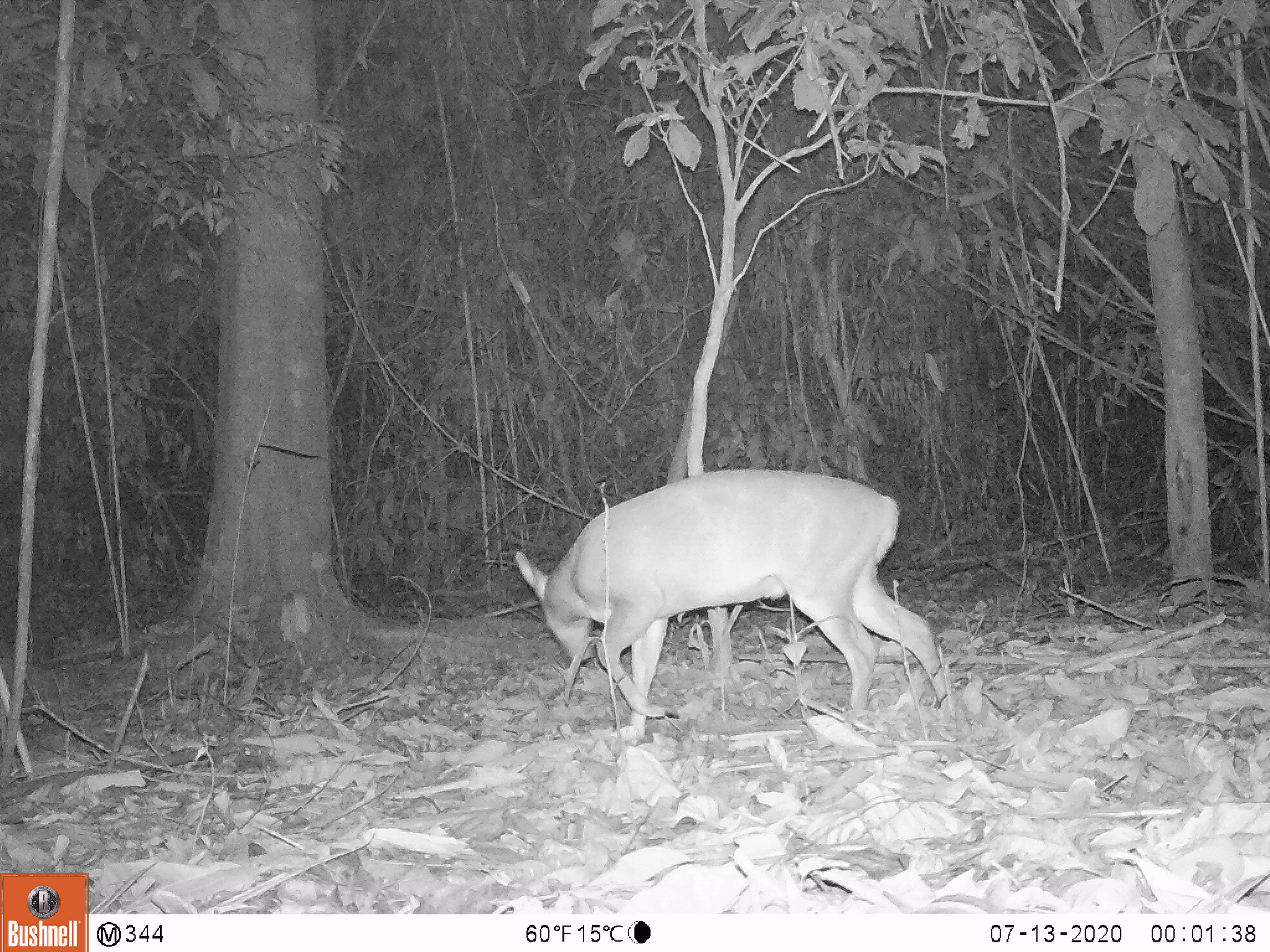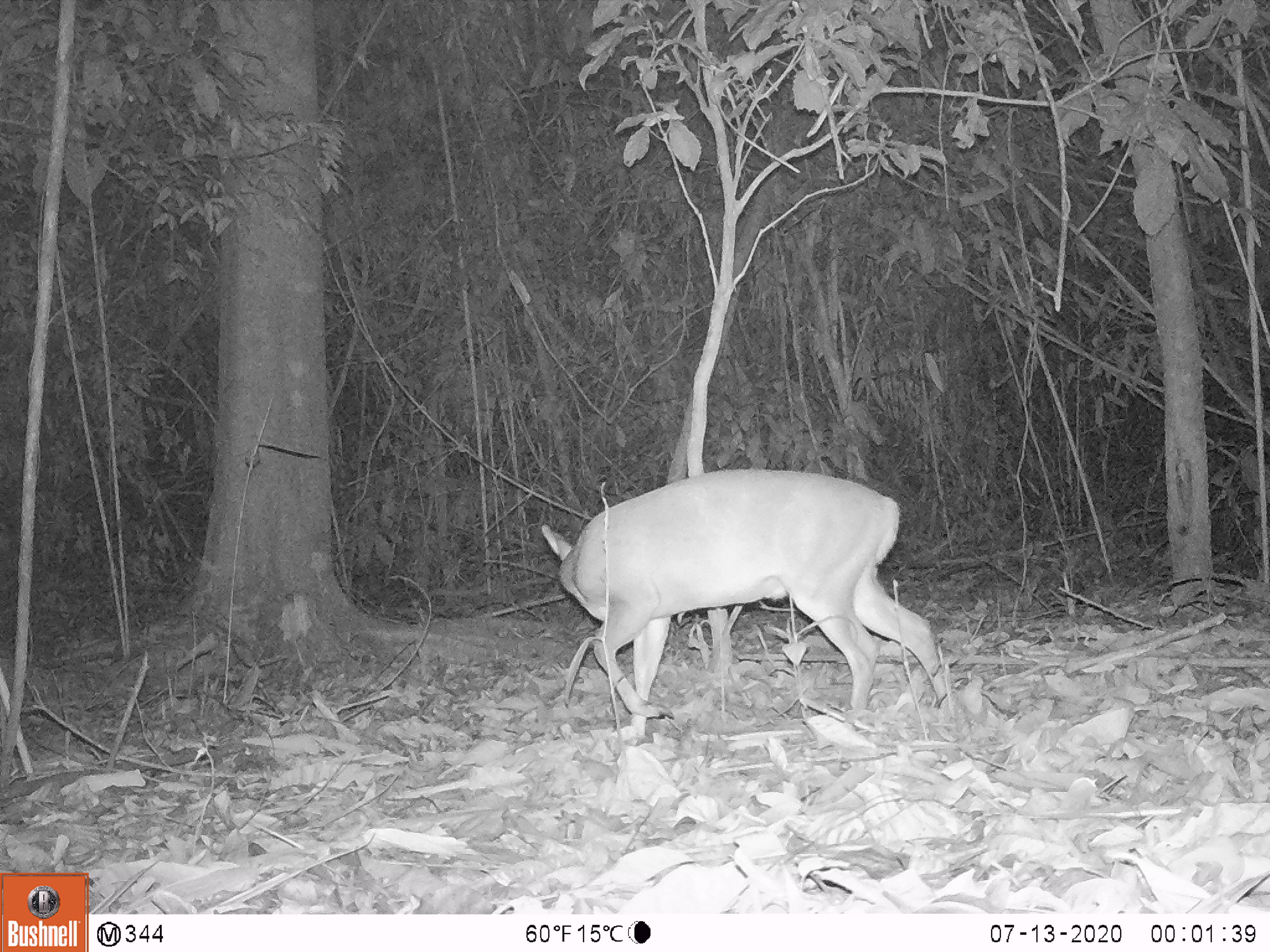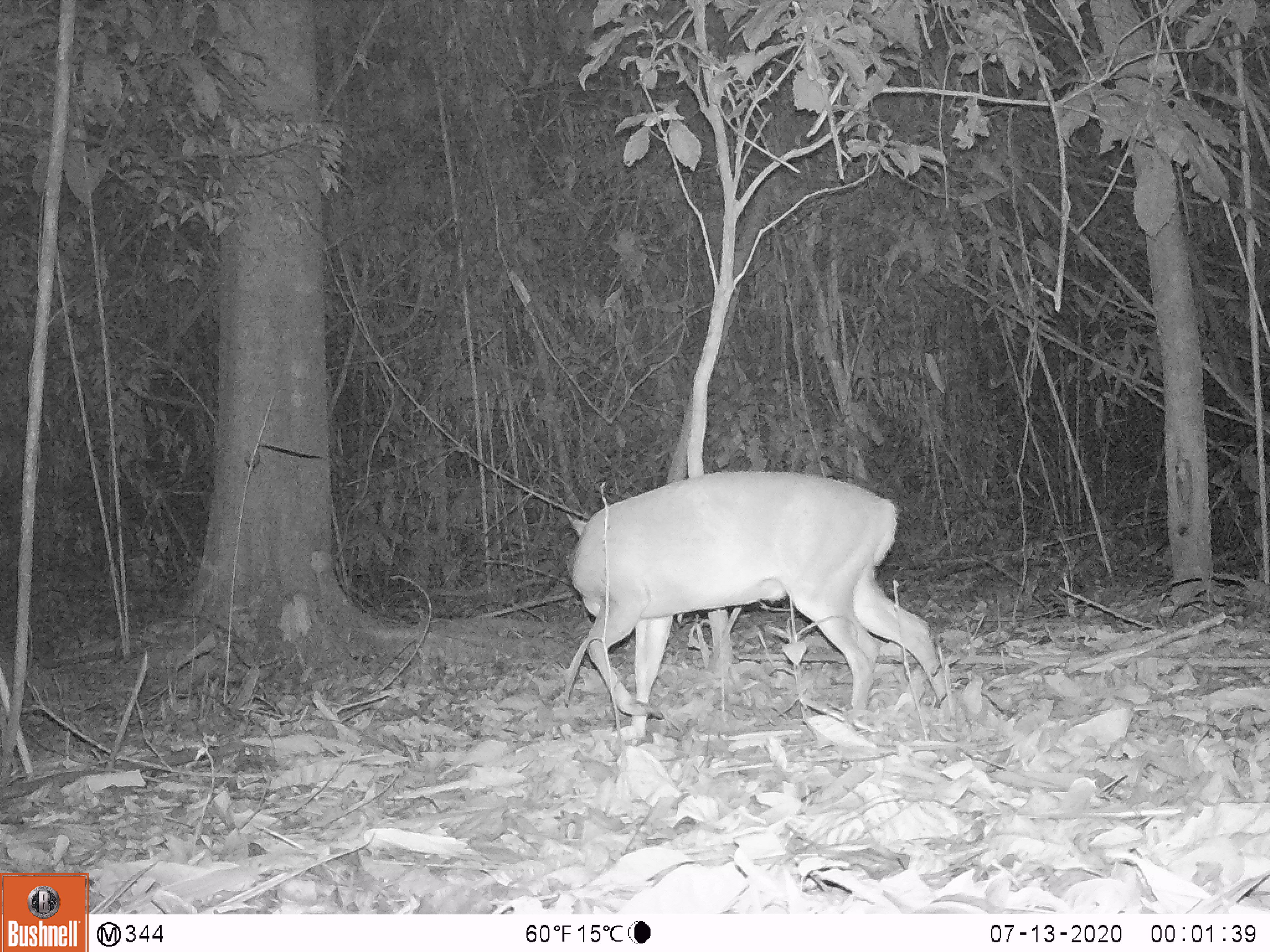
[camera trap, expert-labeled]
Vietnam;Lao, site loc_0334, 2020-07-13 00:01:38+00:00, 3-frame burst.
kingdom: Animalia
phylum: Chordata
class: Mammalia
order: Artiodactyla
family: Cervidae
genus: Muntiacus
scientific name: Muntiacus vuquangensis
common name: large-antlered muntjac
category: large antlered muntjac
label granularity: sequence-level